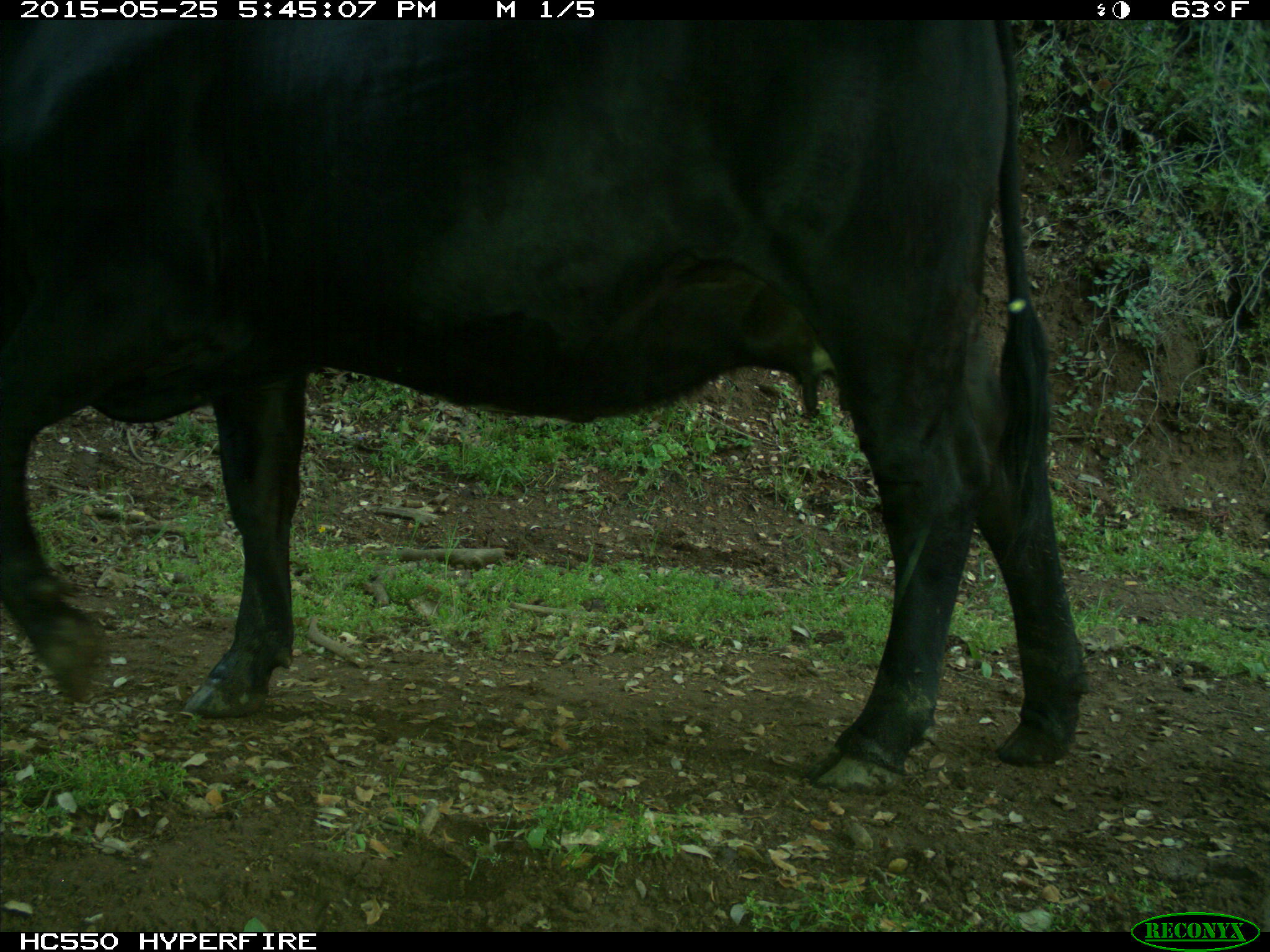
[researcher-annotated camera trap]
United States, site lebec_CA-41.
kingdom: Animalia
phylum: Chordata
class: Mammalia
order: Artiodactyla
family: Bovidae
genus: Bos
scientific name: Bos taurus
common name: domestic cow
Bos taurus (domestic cow).